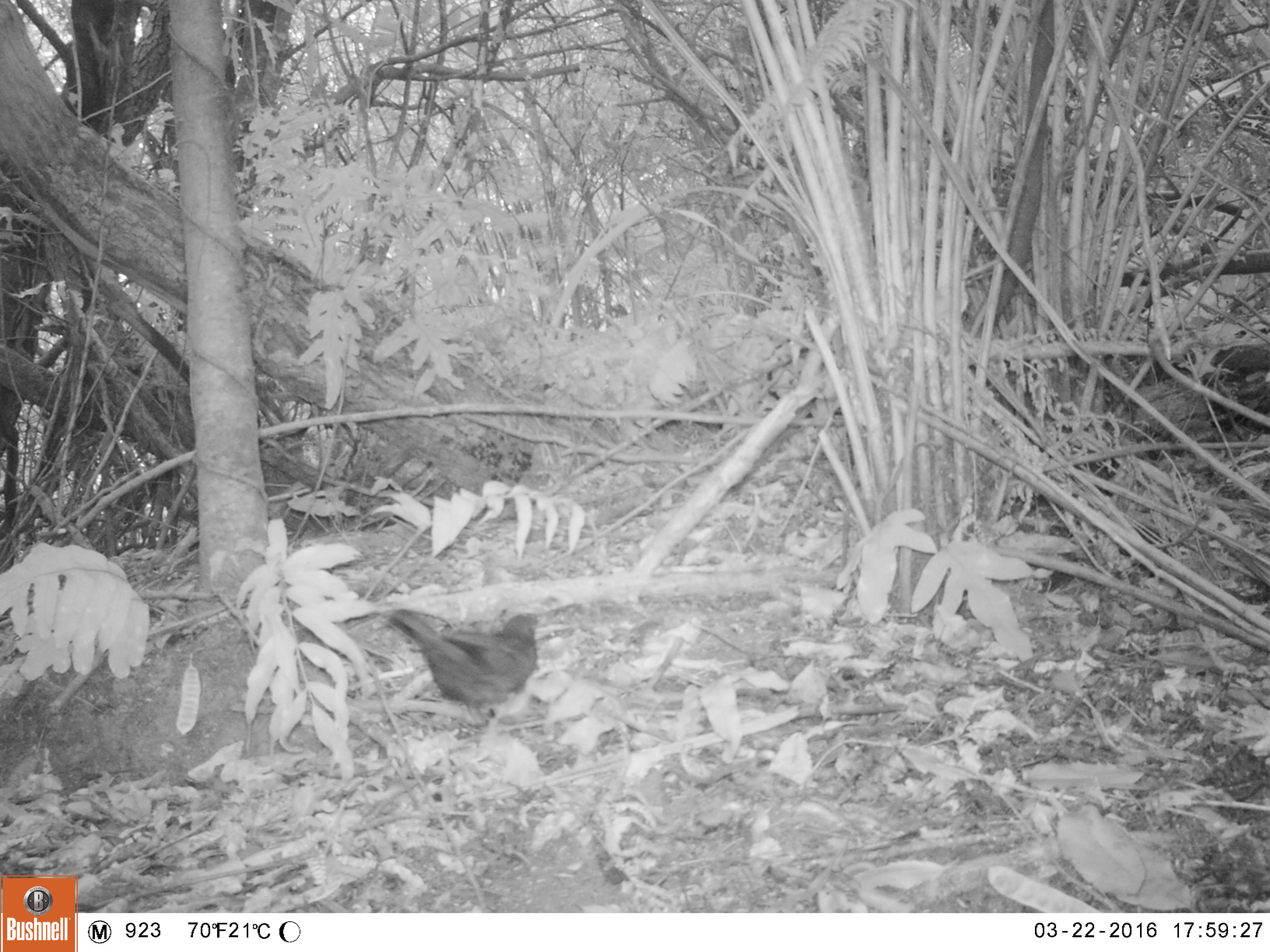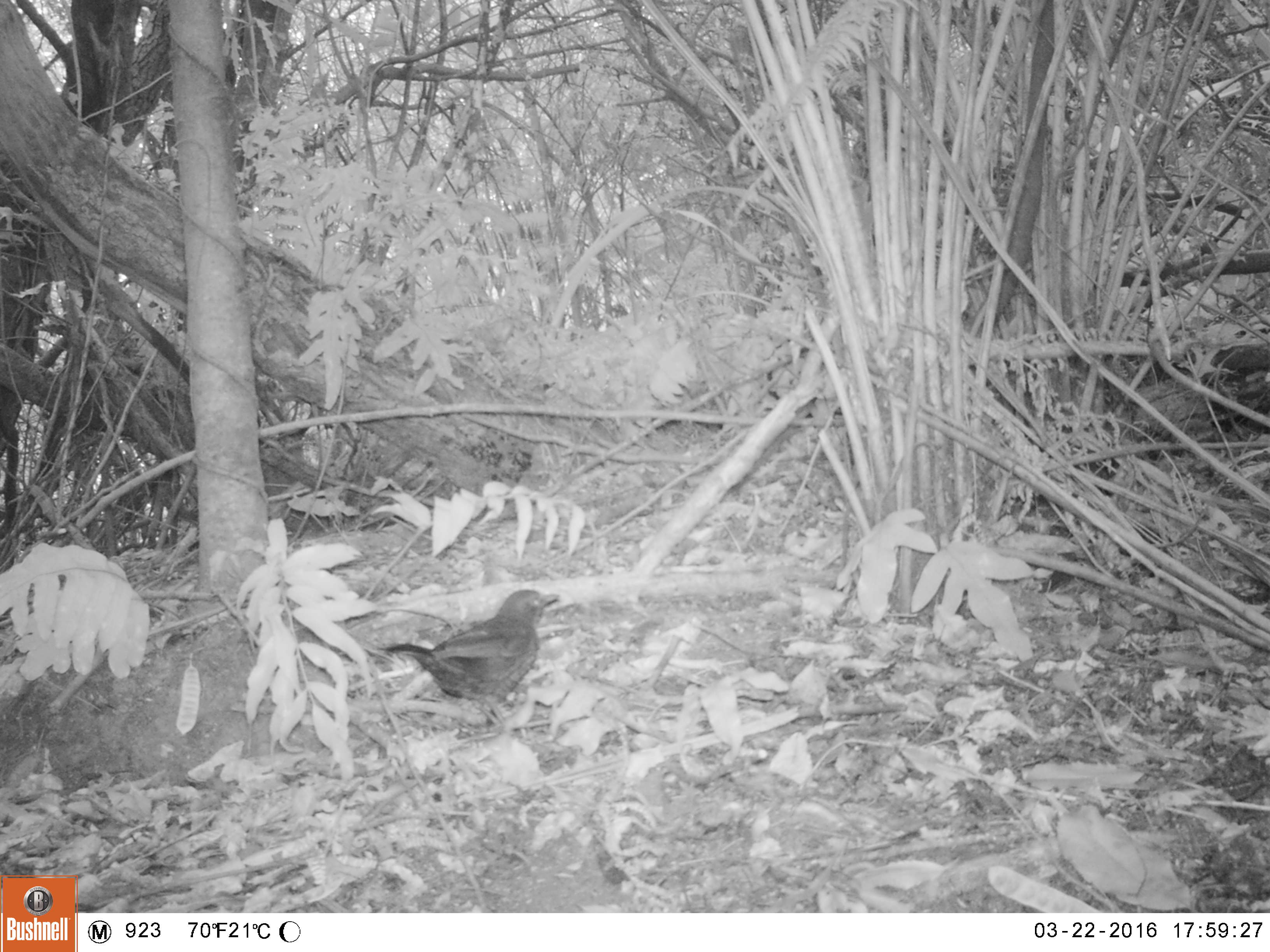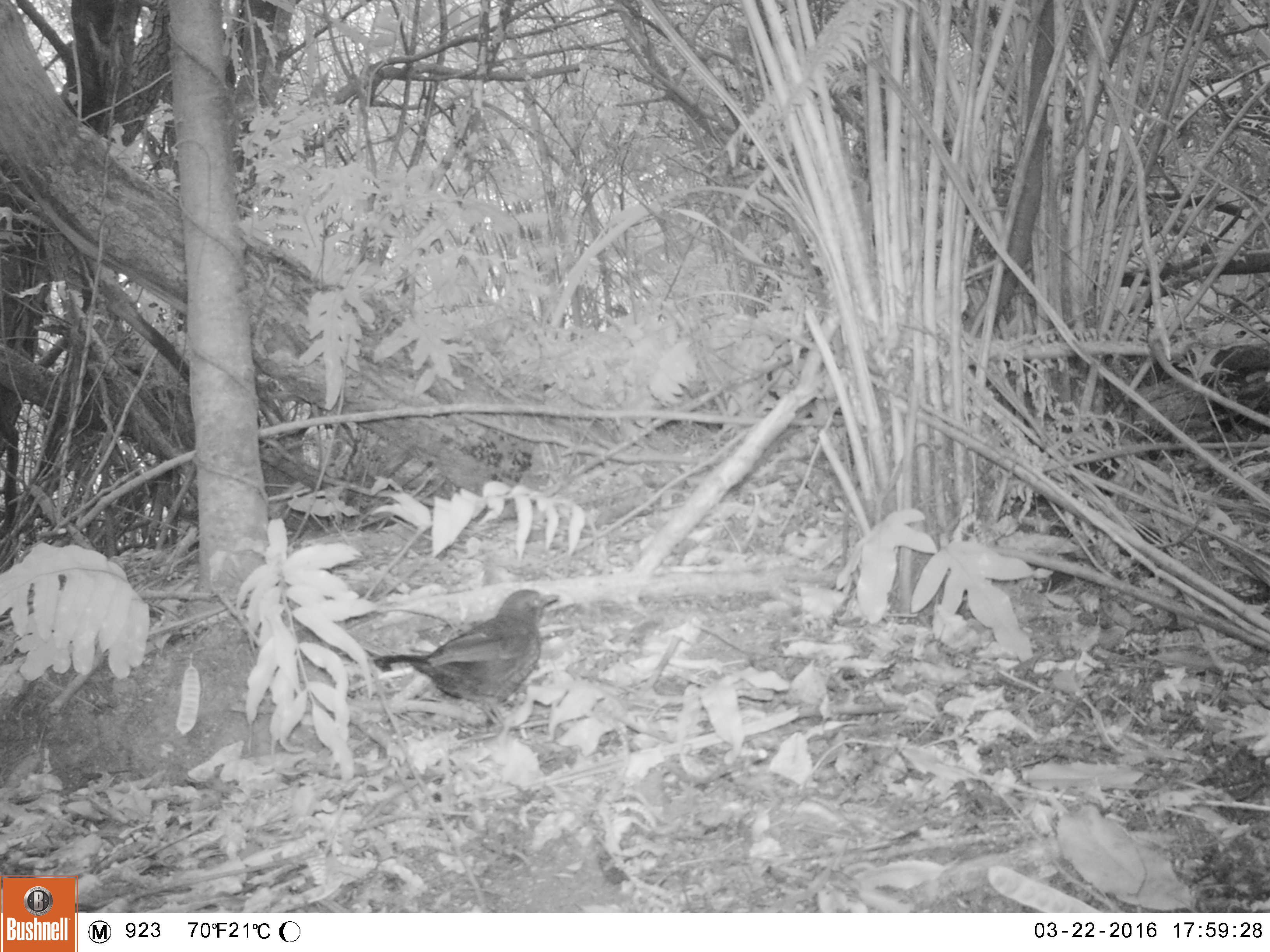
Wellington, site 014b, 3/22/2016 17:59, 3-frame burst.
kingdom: Animalia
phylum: Chordata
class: Aves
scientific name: Aves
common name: bird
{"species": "bird (Aves)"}